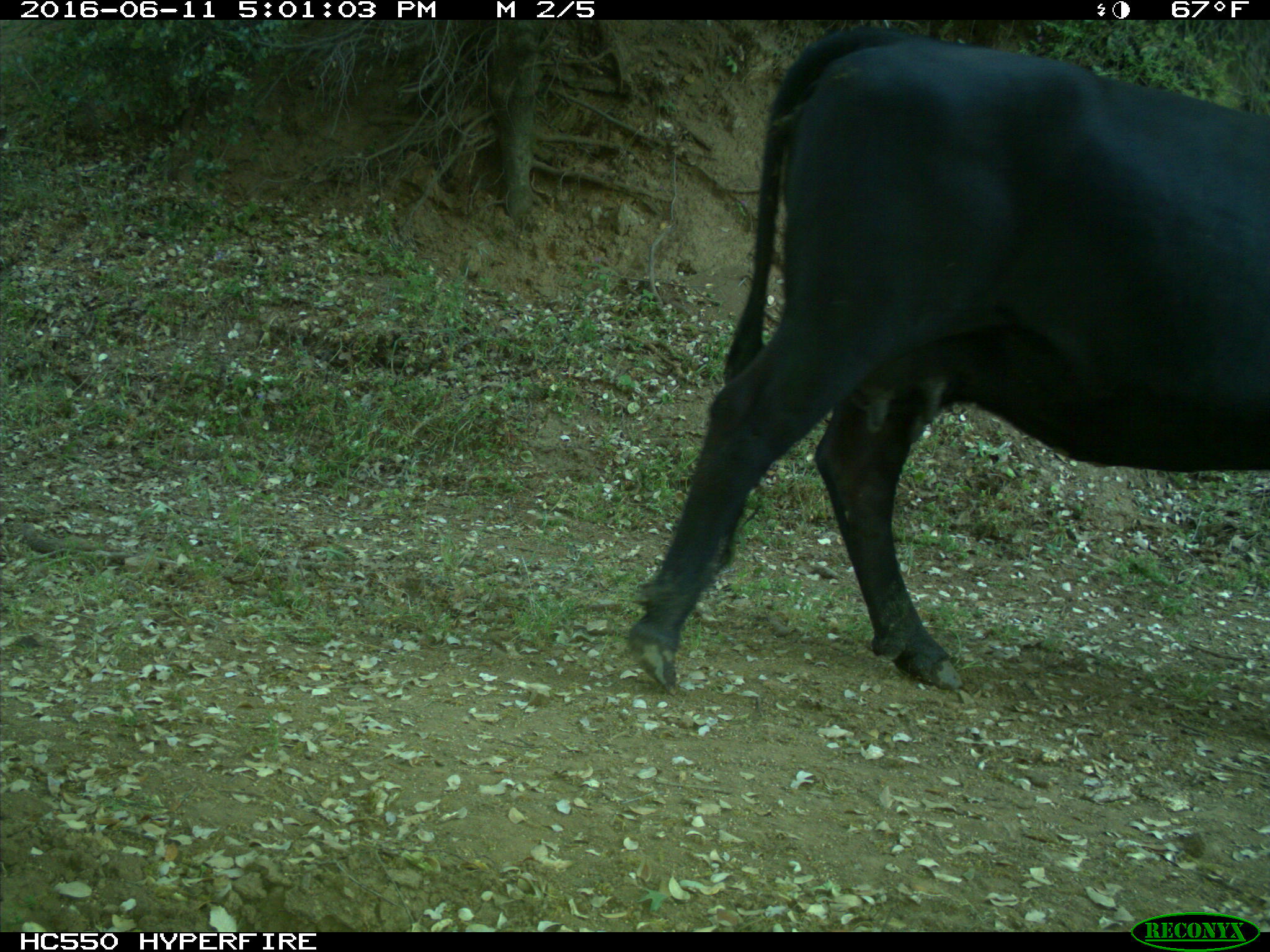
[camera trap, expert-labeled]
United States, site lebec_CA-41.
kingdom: Animalia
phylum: Chordata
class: Mammalia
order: Artiodactyla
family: Bovidae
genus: Bos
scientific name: Bos taurus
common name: domestic cow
Bos taurus (domestic cow).